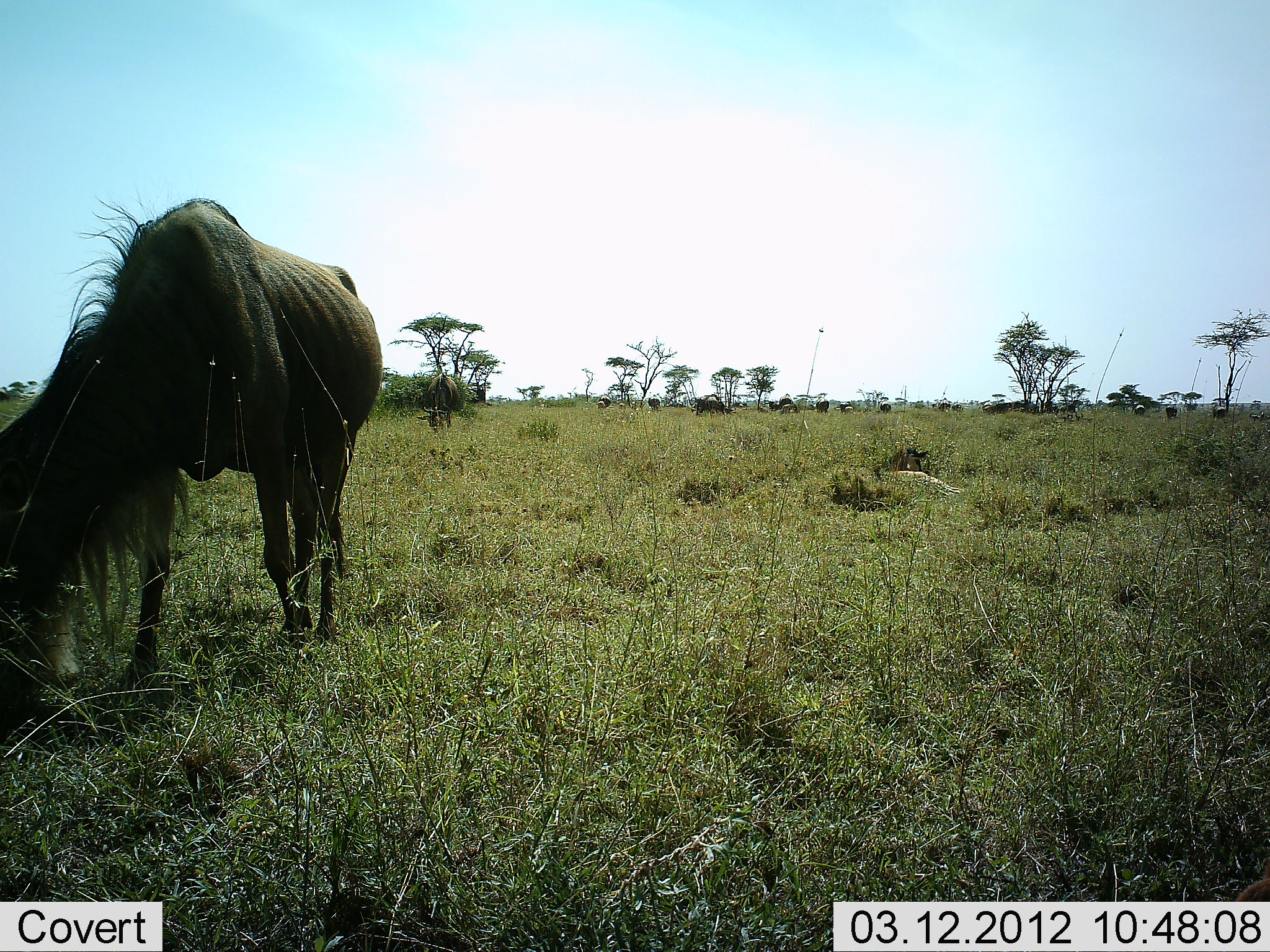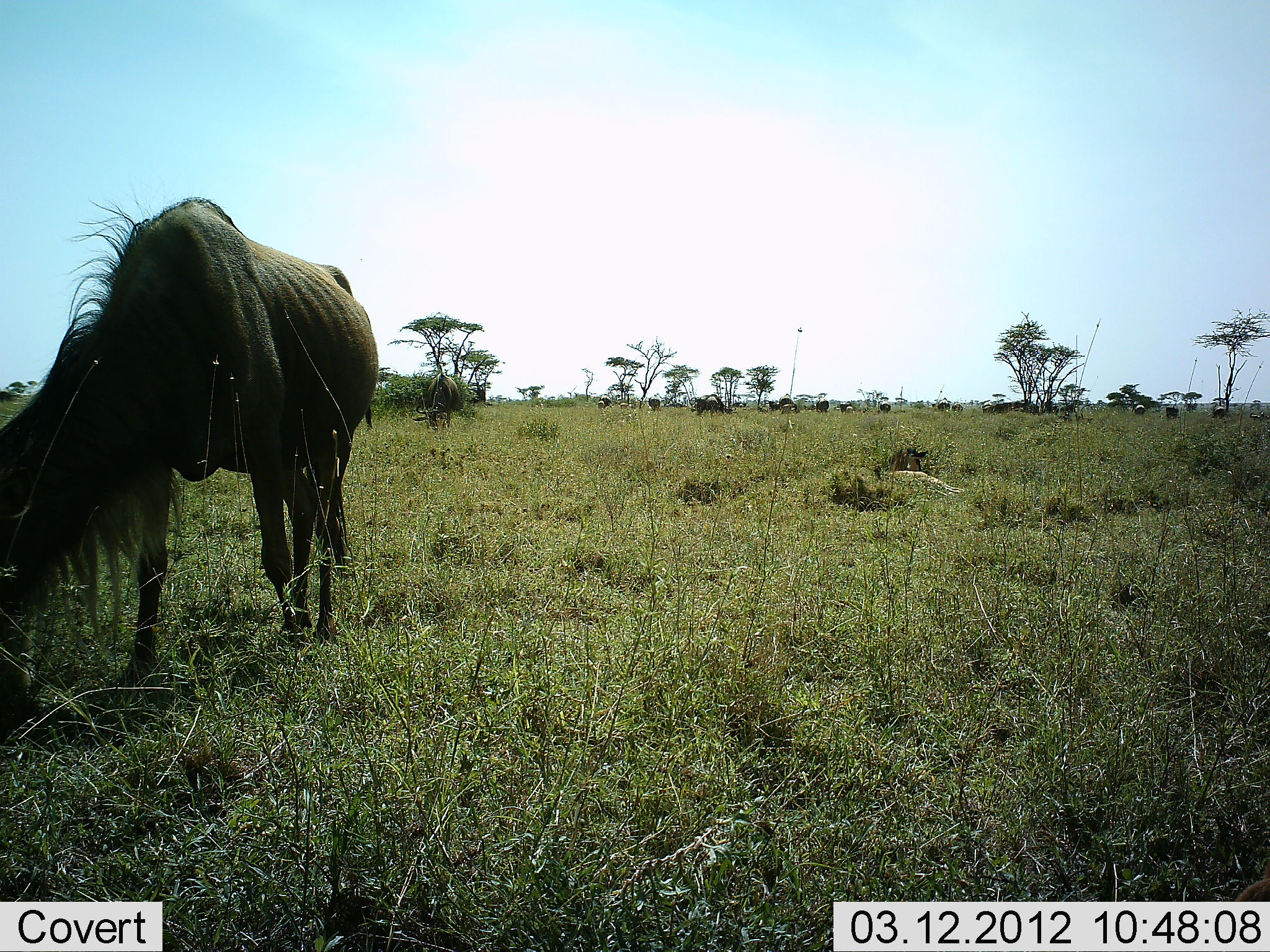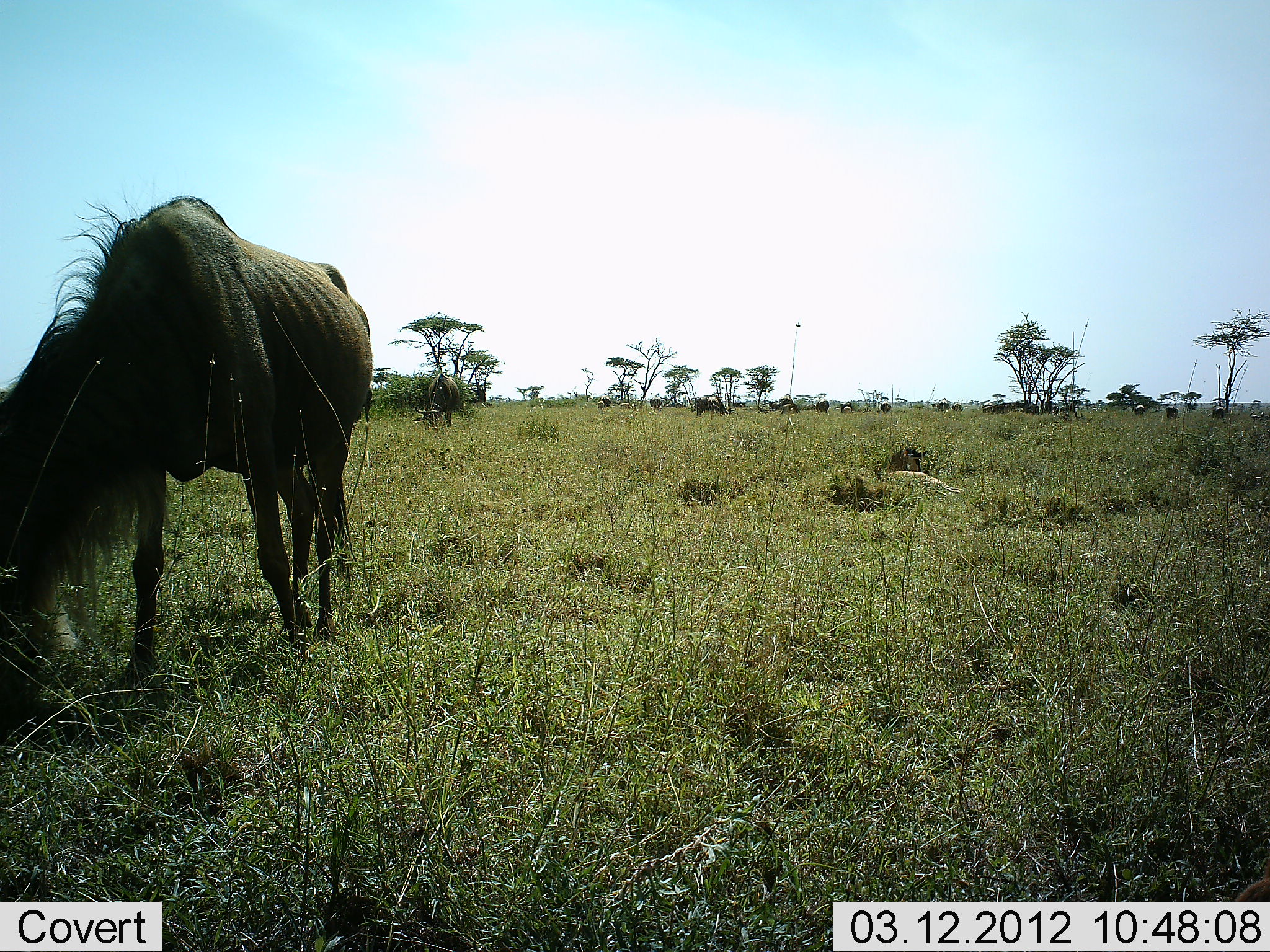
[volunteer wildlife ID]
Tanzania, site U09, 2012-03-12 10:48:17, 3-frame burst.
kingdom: Animalia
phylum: Chordata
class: Mammalia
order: Artiodactyla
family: Bovidae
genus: Connochaetes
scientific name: Connochaetes taurinus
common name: blue wildebeest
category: wildebeest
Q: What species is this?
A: Wildebeest (blue wildebeest) (Connochaetes taurinus).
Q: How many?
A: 2.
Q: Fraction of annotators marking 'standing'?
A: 21%.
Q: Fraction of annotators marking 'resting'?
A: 0%.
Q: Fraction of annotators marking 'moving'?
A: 0%.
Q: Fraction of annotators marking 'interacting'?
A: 0%.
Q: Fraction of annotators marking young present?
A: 5%.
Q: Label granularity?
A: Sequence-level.